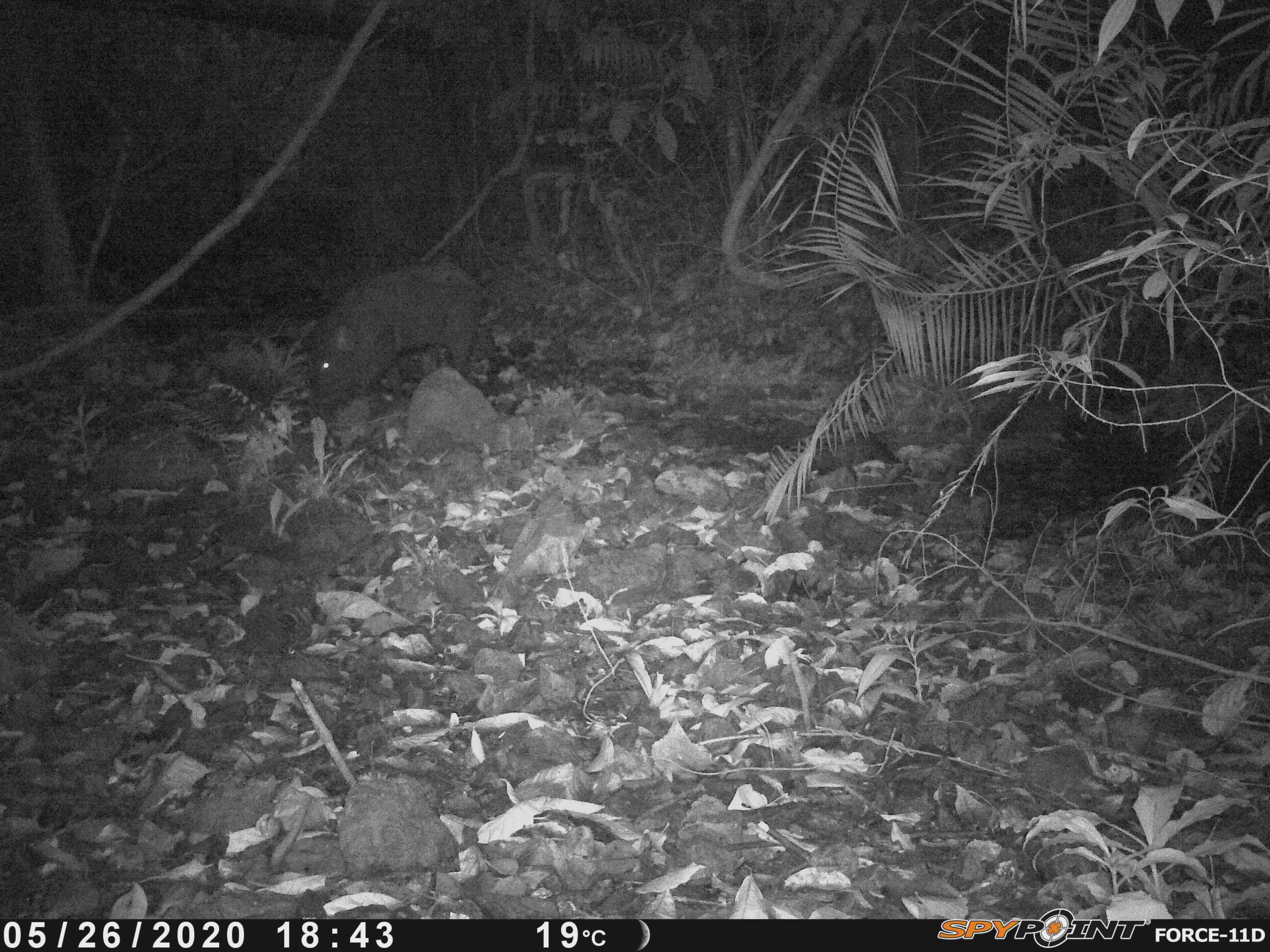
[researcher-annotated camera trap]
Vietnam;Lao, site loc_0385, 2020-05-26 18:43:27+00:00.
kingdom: Animalia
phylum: Chordata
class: Mammalia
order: Artiodactyla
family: Suidae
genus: Sus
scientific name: Sus scrofa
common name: eurasian wild pig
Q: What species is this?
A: Eurasian wild pig (Sus scrofa).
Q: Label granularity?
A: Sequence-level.